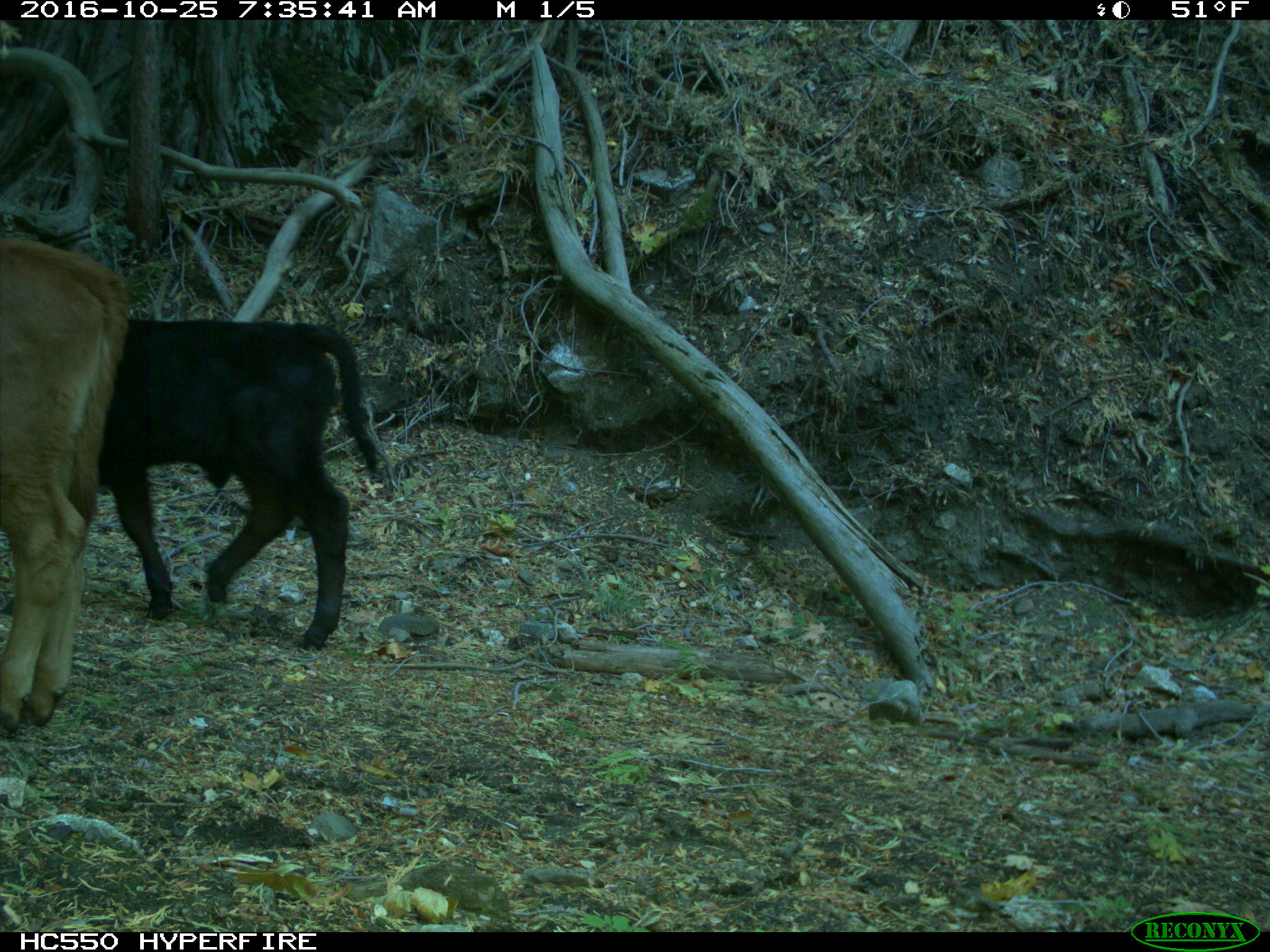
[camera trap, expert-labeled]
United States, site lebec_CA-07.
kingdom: Animalia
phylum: Chordata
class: Mammalia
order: Artiodactyla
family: Bovidae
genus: Bos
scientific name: Bos taurus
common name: domestic cow